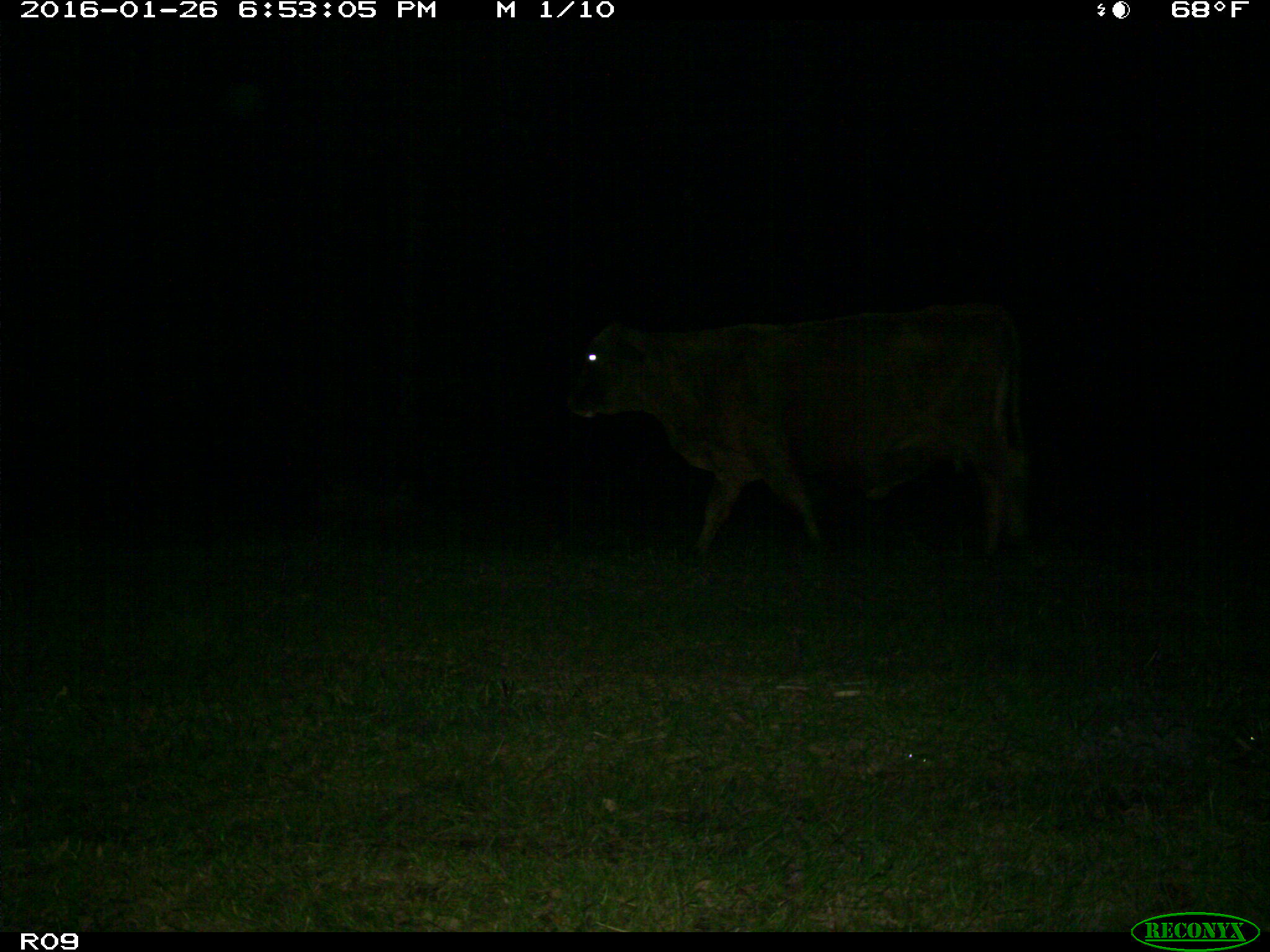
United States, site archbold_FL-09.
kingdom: Animalia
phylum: Chordata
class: Mammalia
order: Artiodactyla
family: Bovidae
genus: Bos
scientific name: Bos taurus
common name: domestic cow